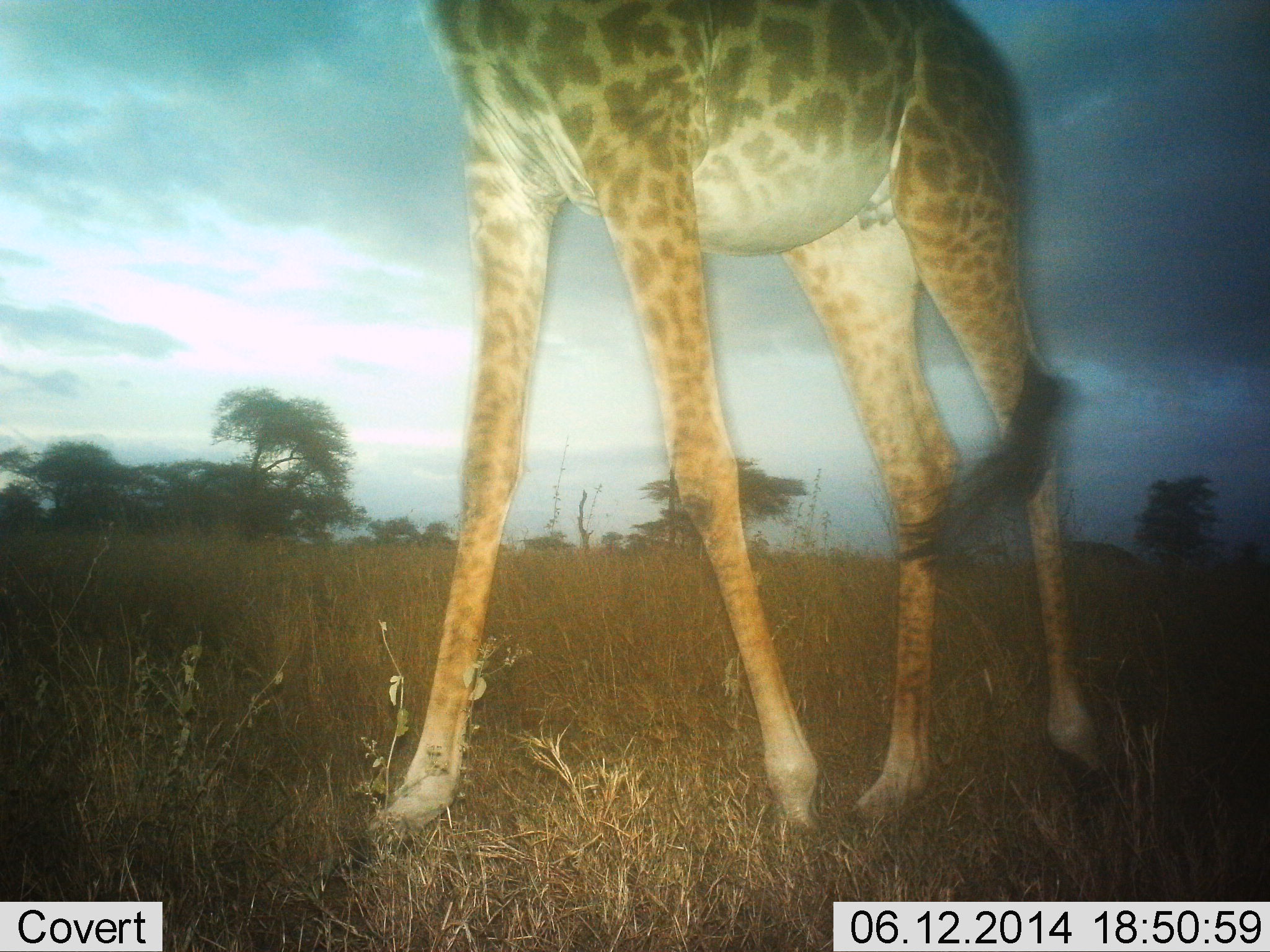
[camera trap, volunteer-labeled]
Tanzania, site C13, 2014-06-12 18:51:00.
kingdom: Animalia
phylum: Chordata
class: Mammalia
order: Artiodactyla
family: Giraffidae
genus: Giraffa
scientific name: Giraffa camelopardalis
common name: giraffe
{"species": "giraffe (Giraffa camelopardalis)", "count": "1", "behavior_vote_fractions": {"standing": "30%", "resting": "0%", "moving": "70%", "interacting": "0%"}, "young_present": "0%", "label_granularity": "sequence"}